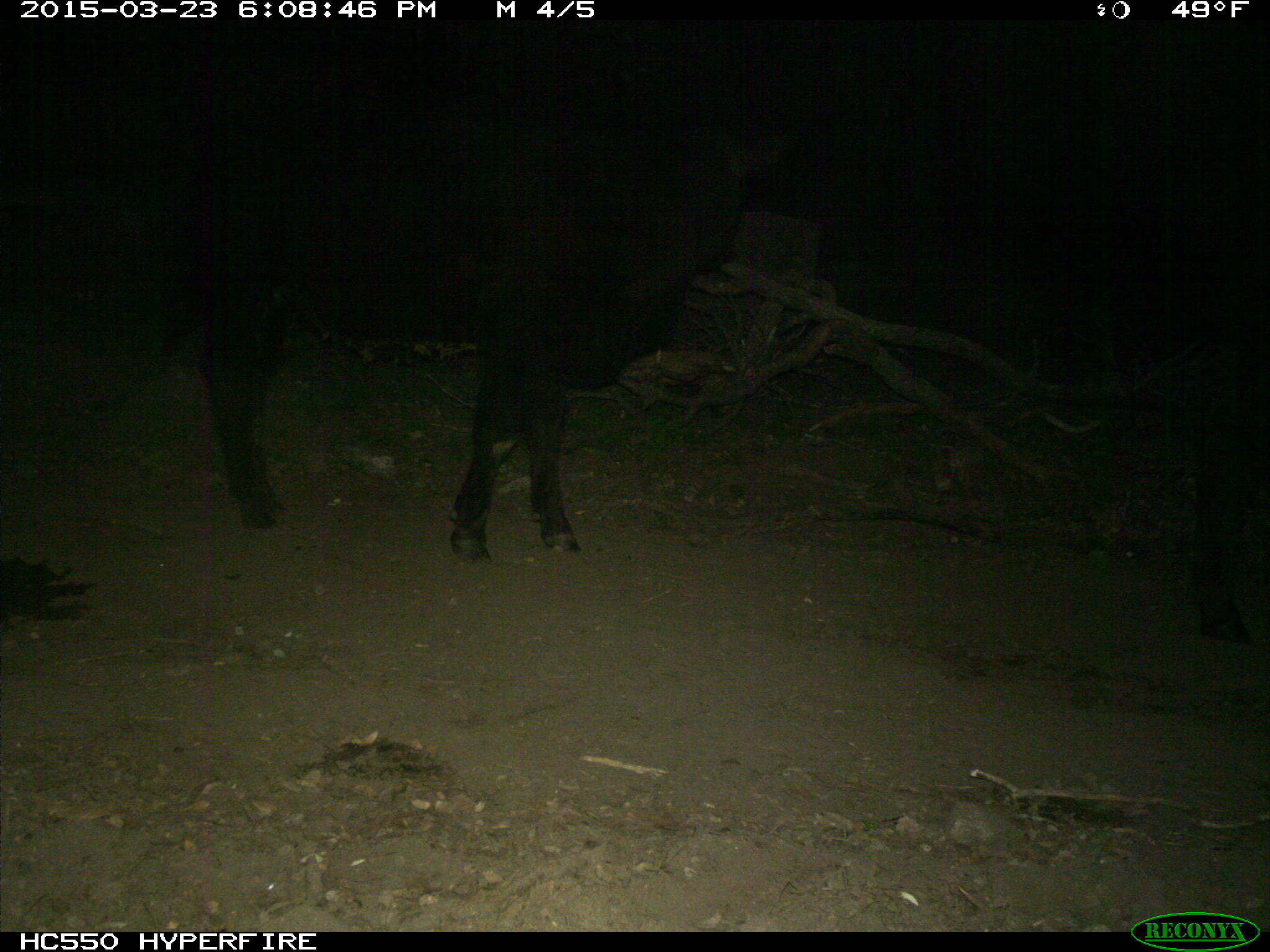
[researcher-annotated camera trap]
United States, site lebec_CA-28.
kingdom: Animalia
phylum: Chordata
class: Mammalia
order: Artiodactyla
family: Bovidae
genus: Bos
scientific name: Bos taurus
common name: domestic cow